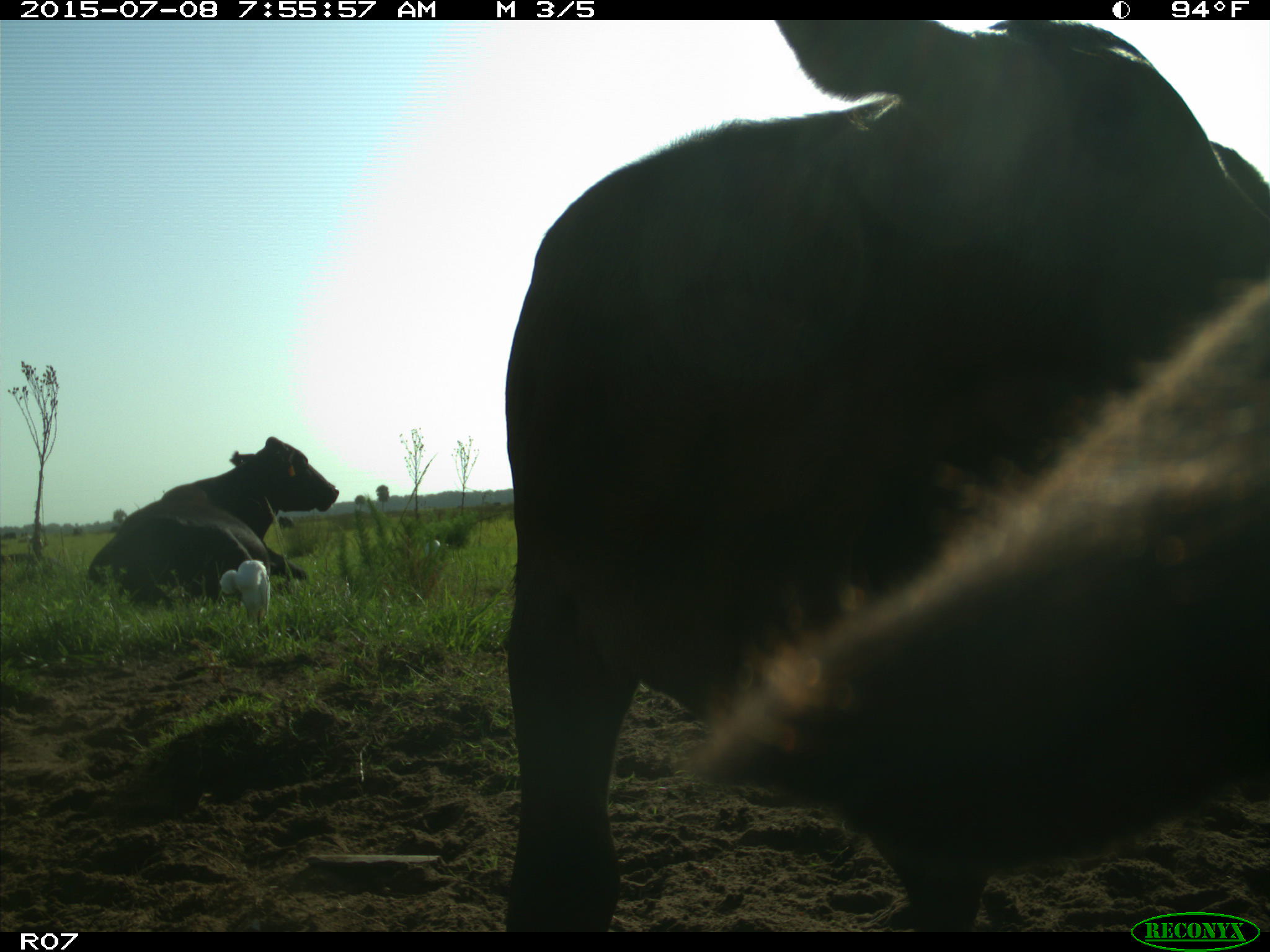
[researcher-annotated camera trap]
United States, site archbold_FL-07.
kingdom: Animalia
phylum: Chordata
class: Mammalia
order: Artiodactyla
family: Bovidae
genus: Bos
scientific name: Bos taurus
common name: domestic cow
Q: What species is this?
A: Bos taurus (domestic cow).